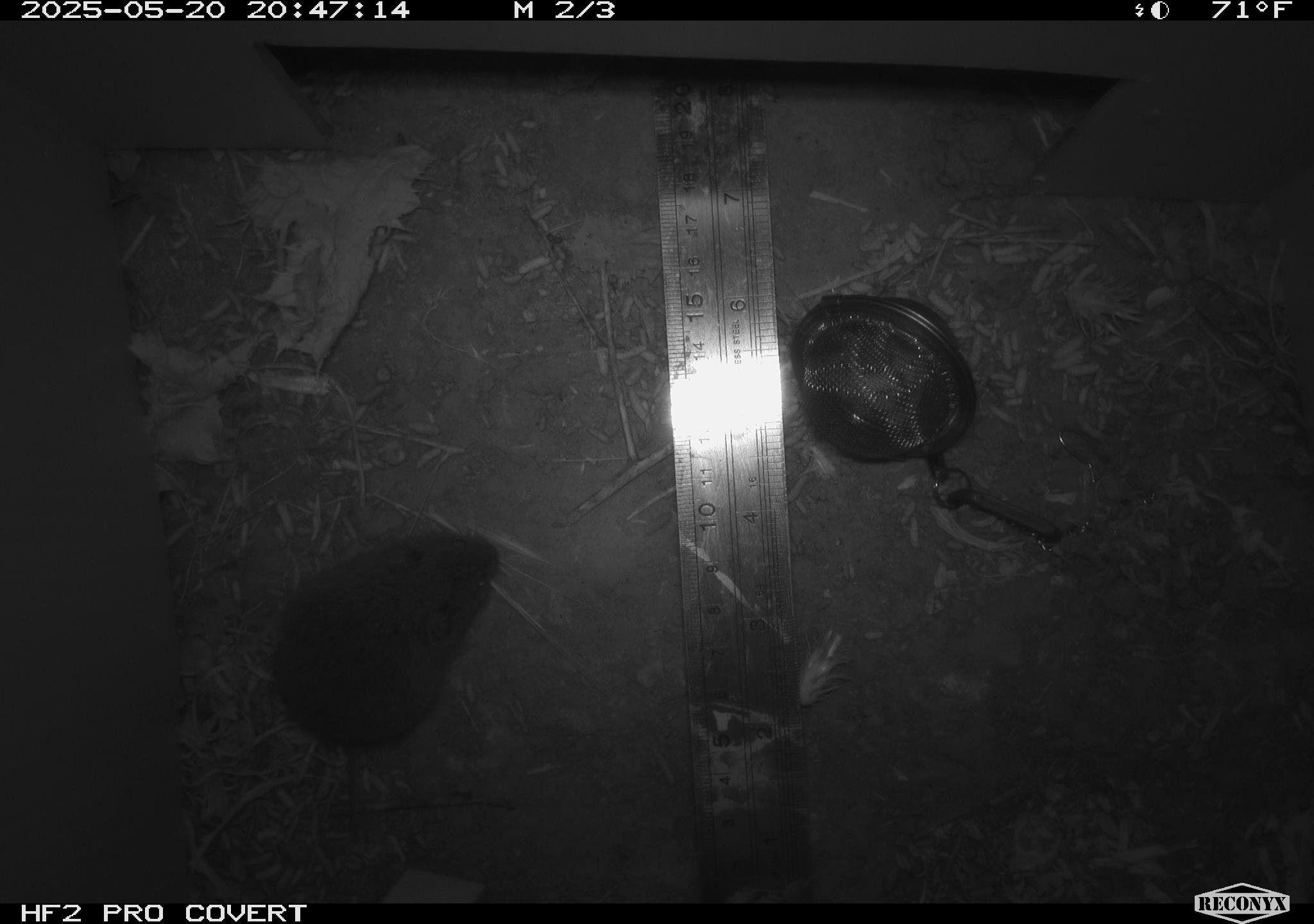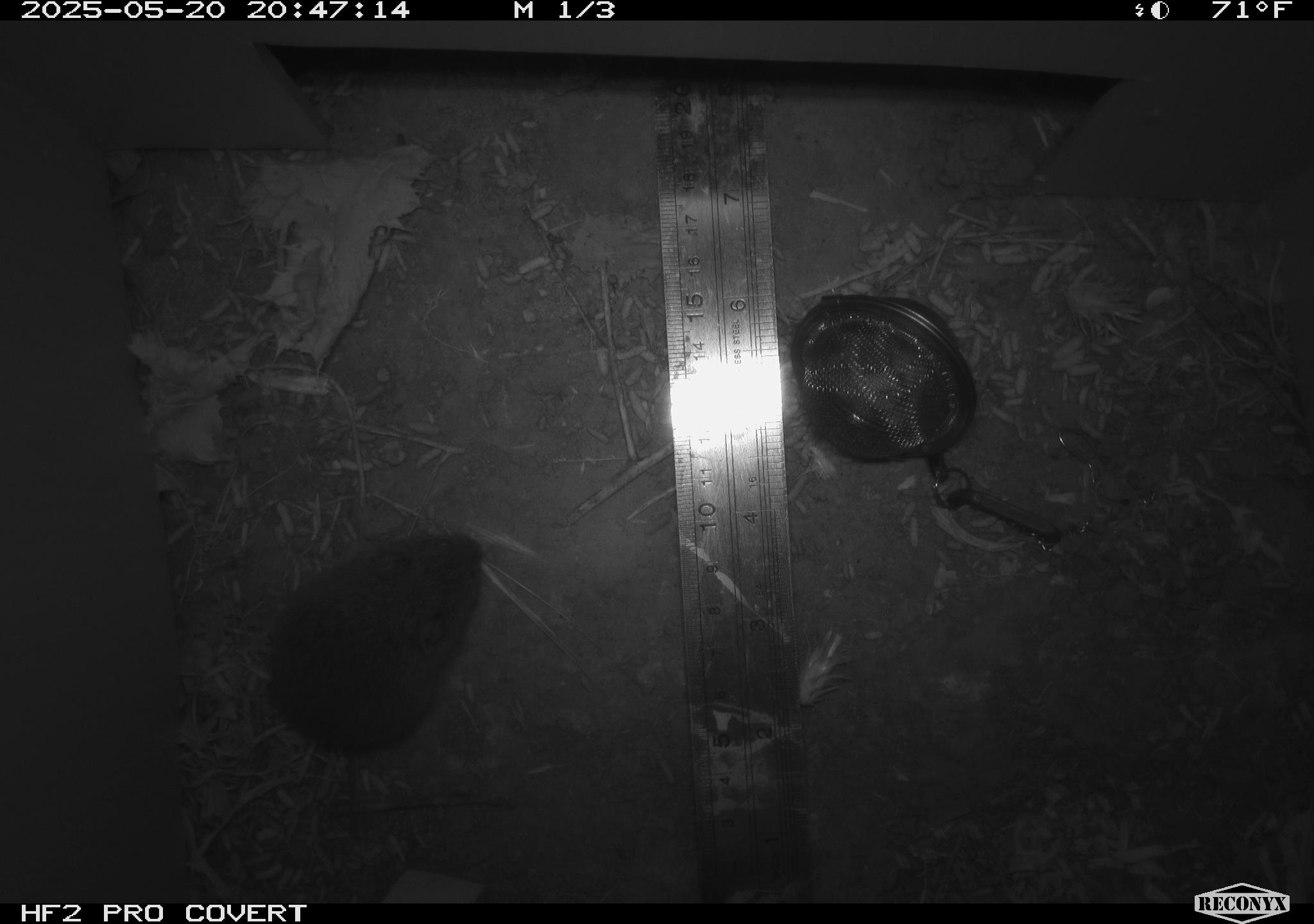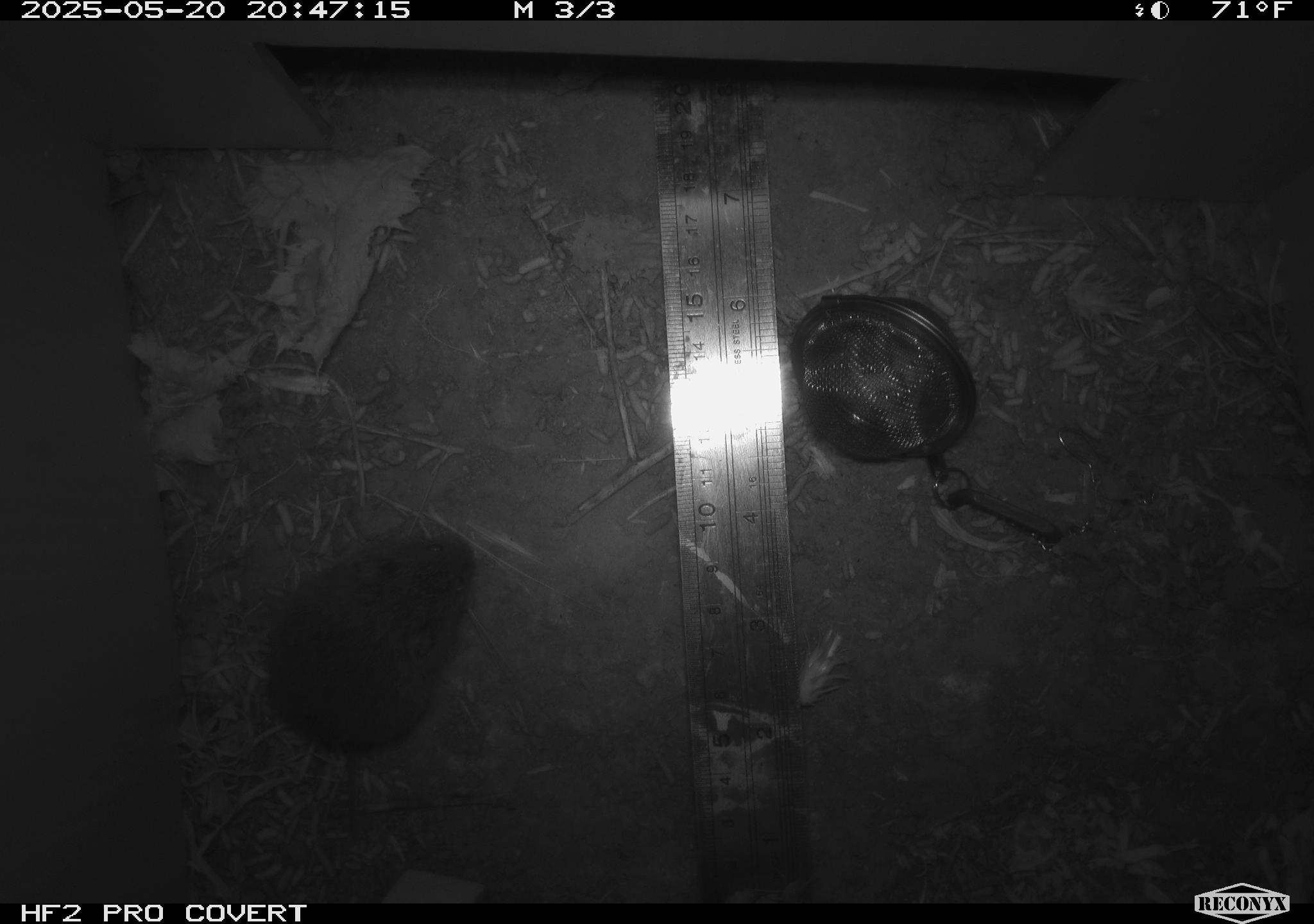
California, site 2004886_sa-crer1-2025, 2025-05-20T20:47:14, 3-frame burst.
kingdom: Animalia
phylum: Chordata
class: Mammalia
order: Rodentia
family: Cricetidae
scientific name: Arvicolinae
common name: voles, lemmings, and muskrats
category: arvicolinae subfamily